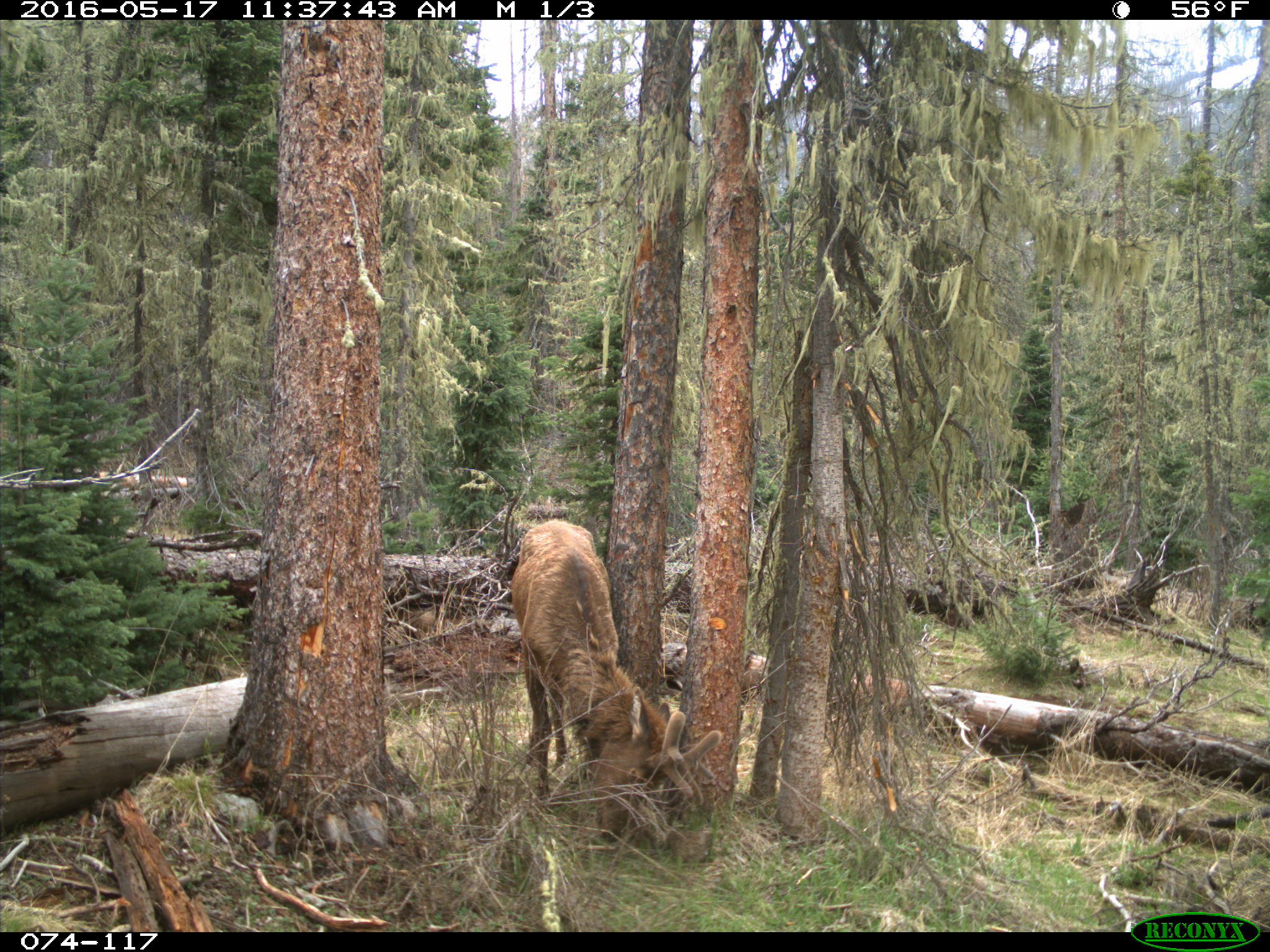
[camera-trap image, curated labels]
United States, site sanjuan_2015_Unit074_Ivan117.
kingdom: Animalia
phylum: Chordata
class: Mammalia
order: Artiodactyla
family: Cervidae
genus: Cervus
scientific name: Cervus elaphus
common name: red deer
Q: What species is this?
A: Cervus elaphus (red deer).